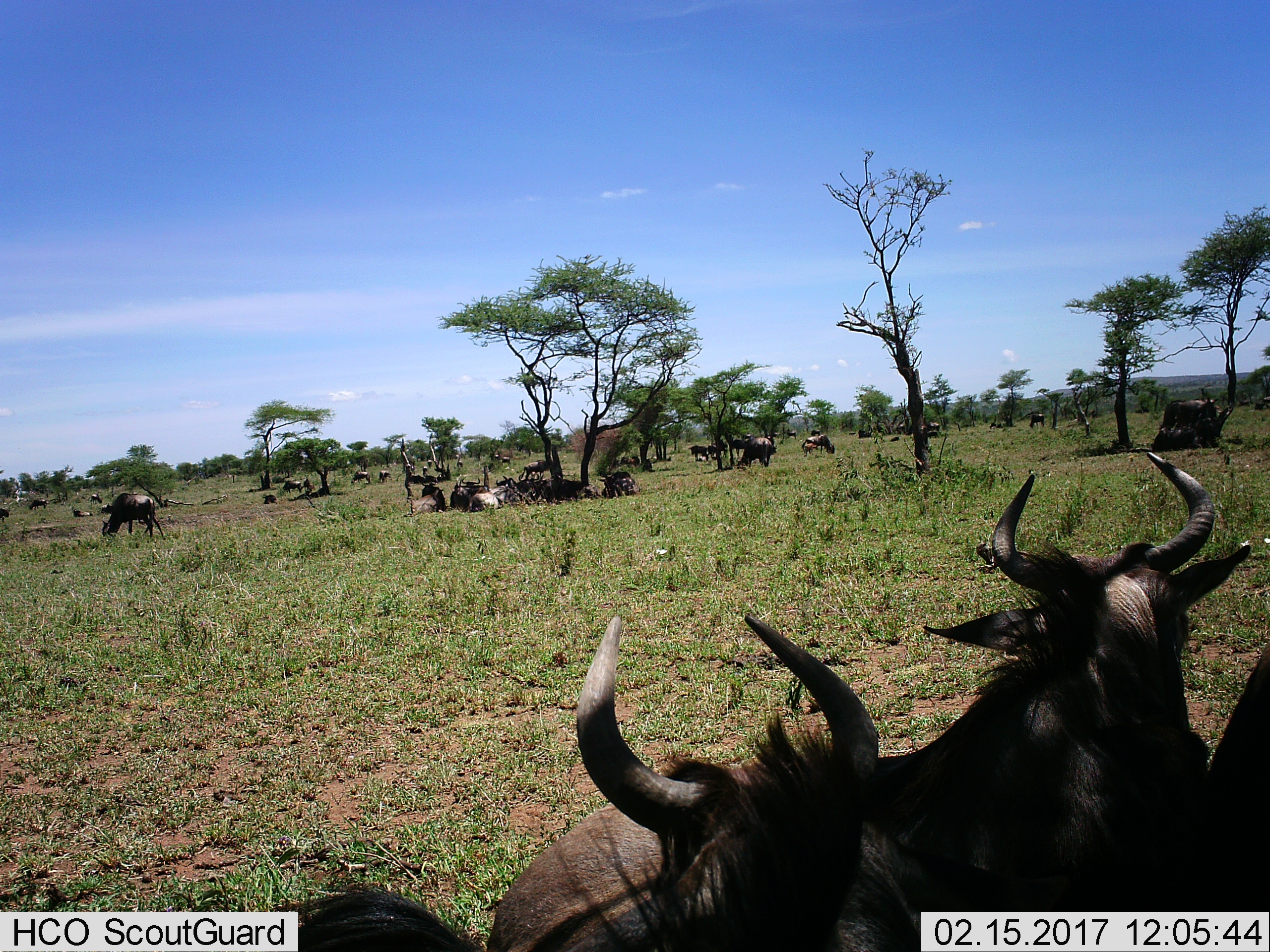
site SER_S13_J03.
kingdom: Animalia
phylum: Chordata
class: Mammalia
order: Artiodactyla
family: Bovidae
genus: Connochaetes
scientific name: Connochaetes taurinus taurinus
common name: blue wildebeest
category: wildebeestblue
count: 11-50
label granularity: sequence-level